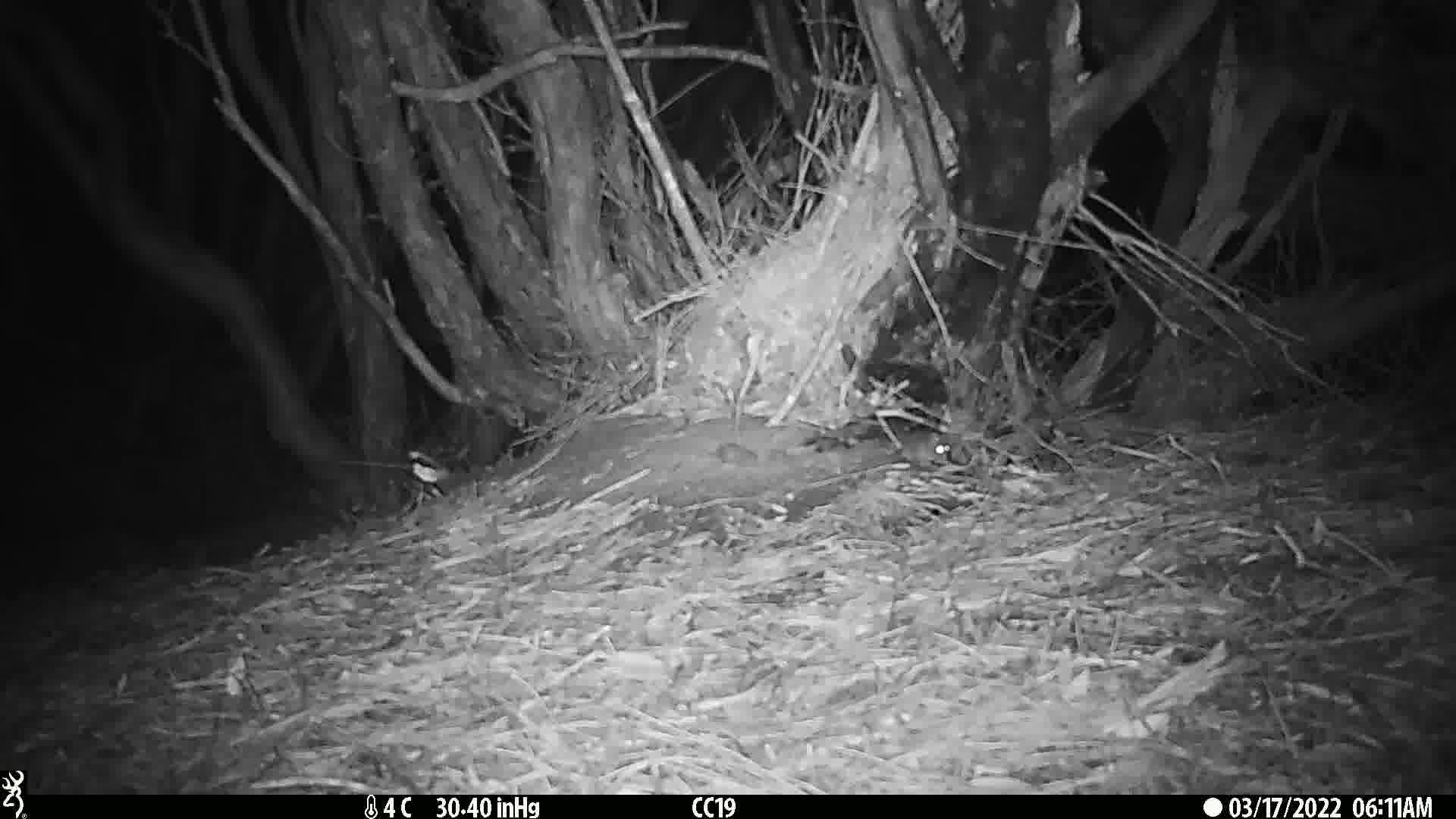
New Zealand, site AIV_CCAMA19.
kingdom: Animalia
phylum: Chordata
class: Mammalia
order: Rodentia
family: Muridae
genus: Mus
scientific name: Mus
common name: mouse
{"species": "mouse (Mus)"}